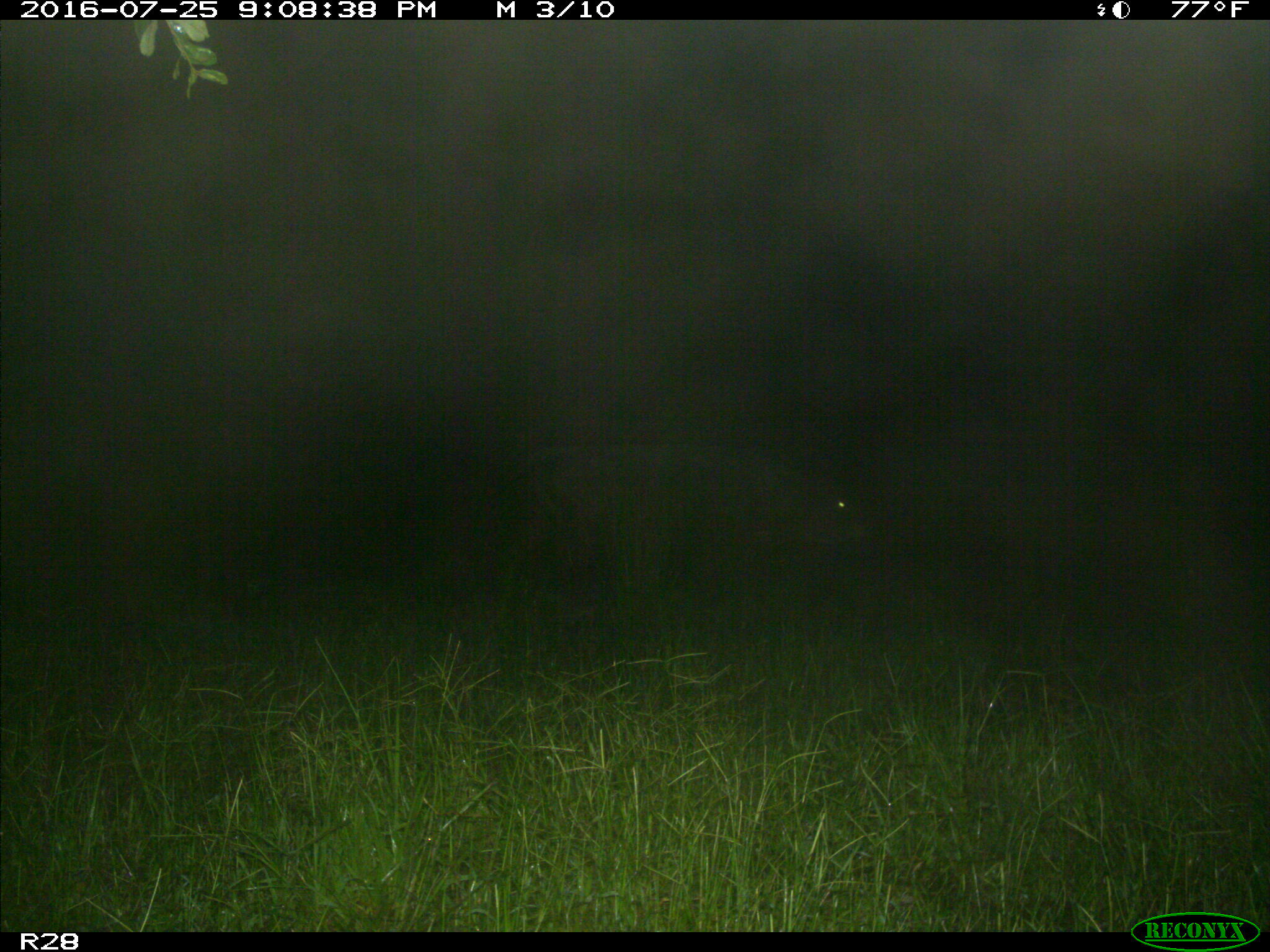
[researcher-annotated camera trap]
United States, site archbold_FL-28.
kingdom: Animalia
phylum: Chordata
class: Mammalia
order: Artiodactyla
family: Bovidae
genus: Bos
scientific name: Bos taurus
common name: domestic cow